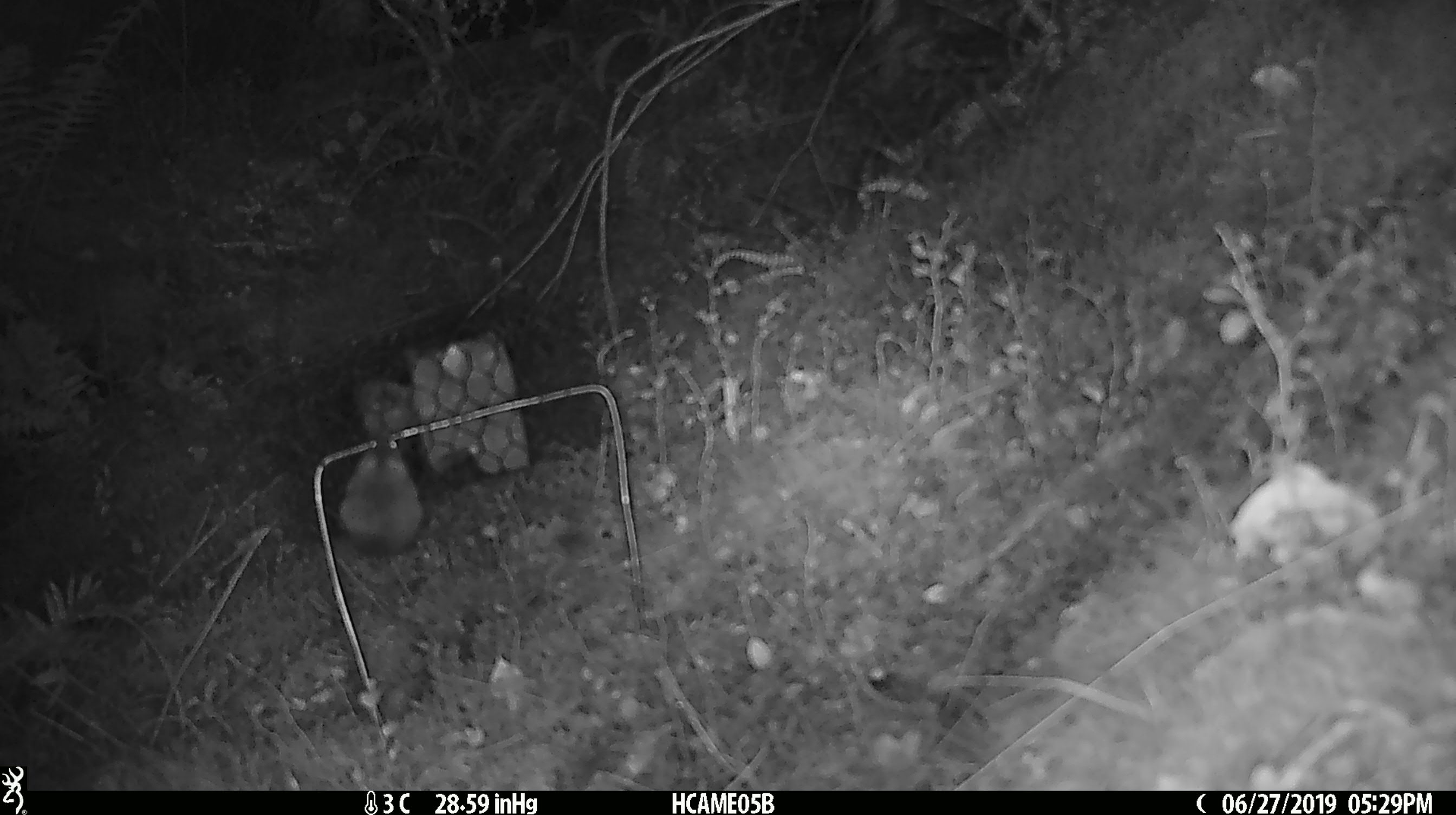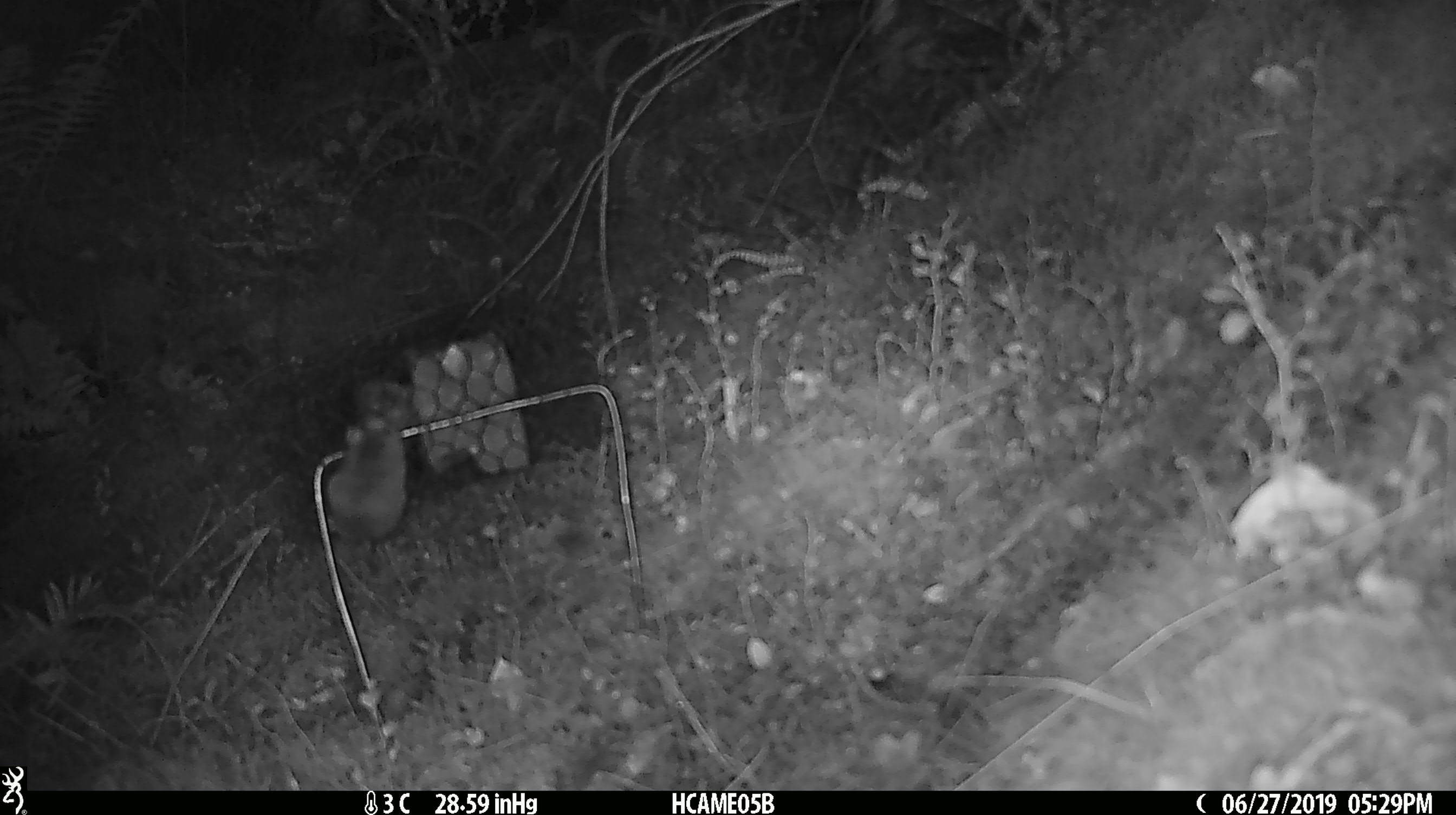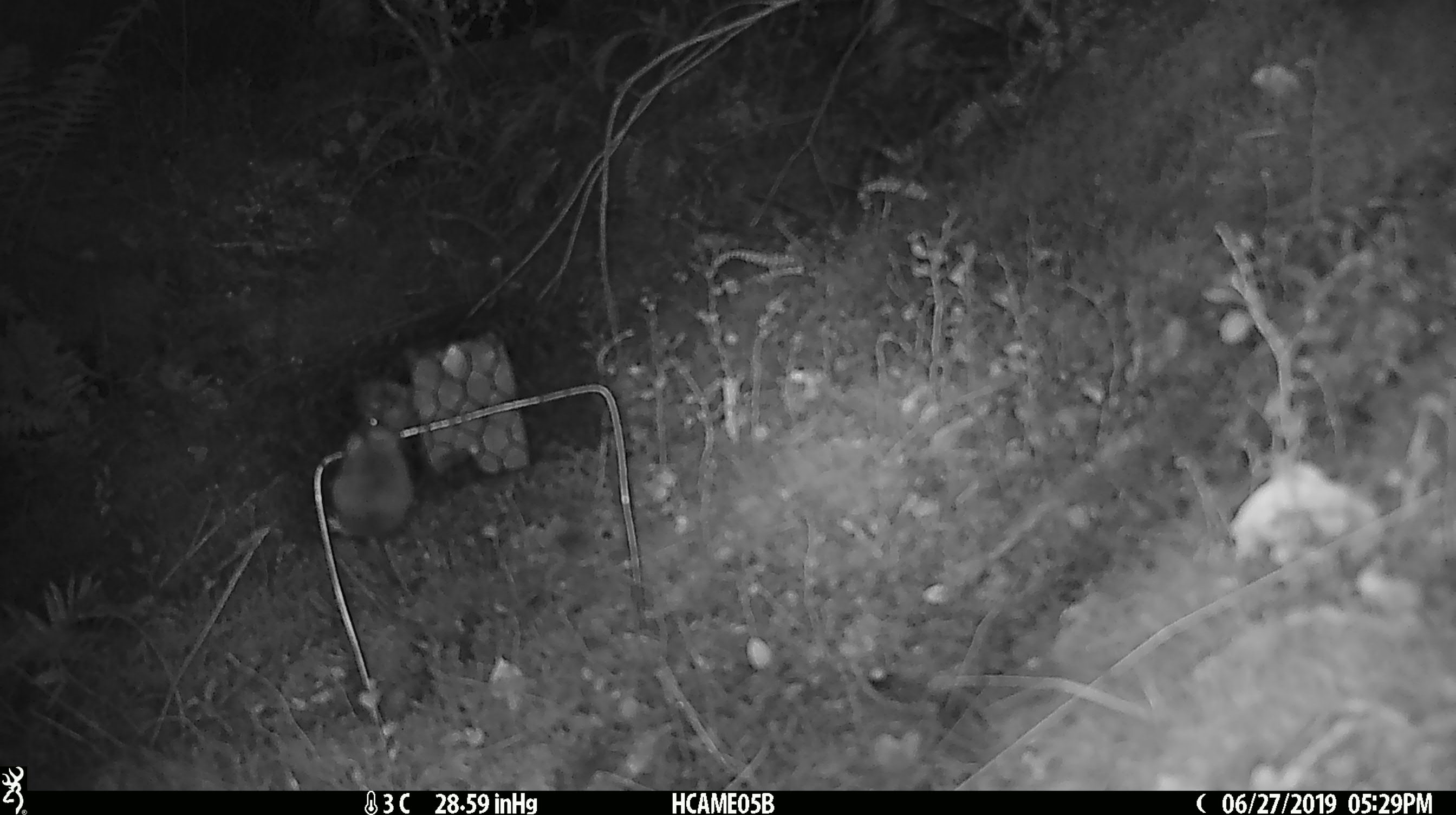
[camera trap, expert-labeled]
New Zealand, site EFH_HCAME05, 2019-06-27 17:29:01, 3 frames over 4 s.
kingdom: Animalia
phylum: Chordata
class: Mammalia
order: Rodentia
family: Muridae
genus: Mus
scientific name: Mus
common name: mouse